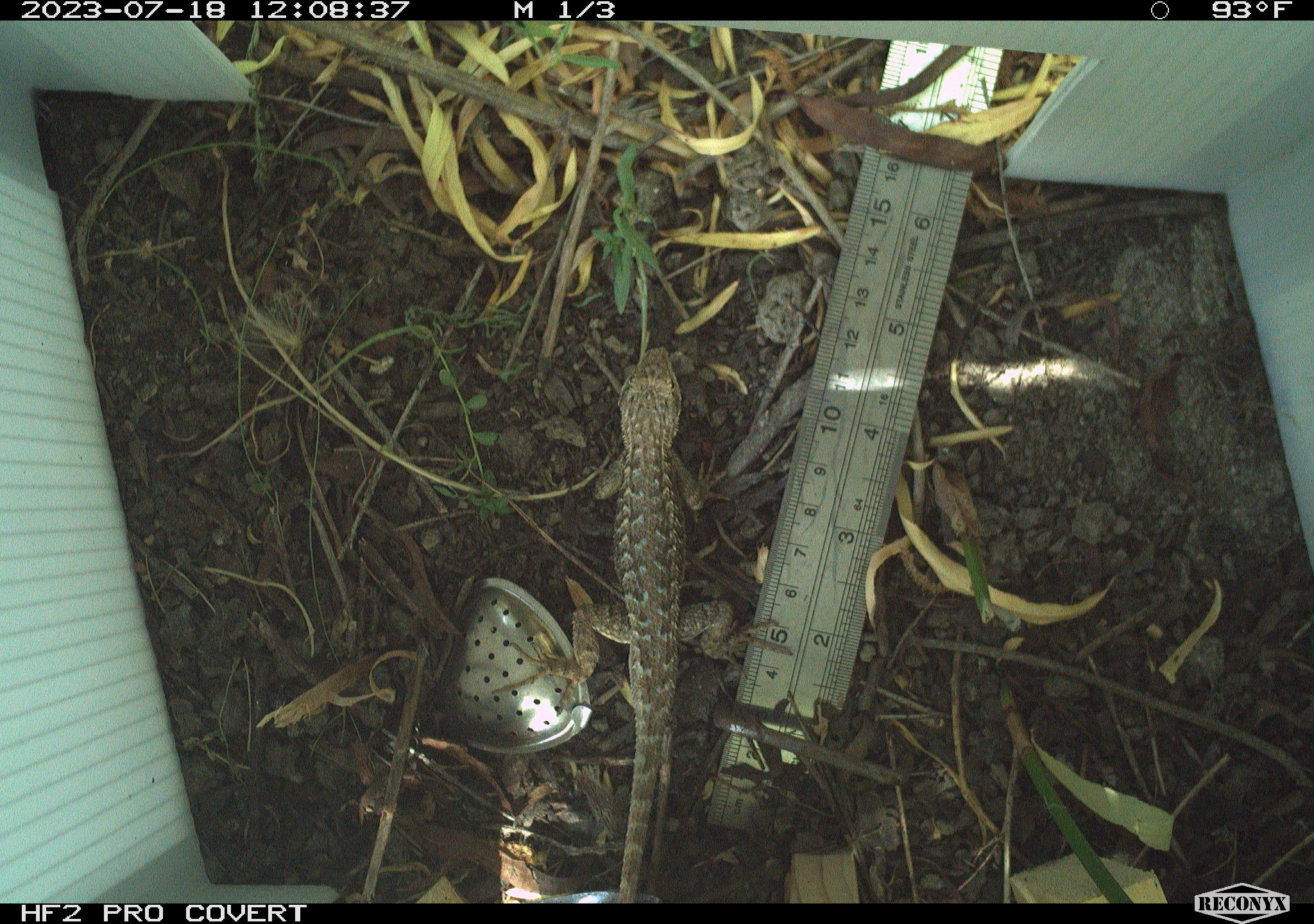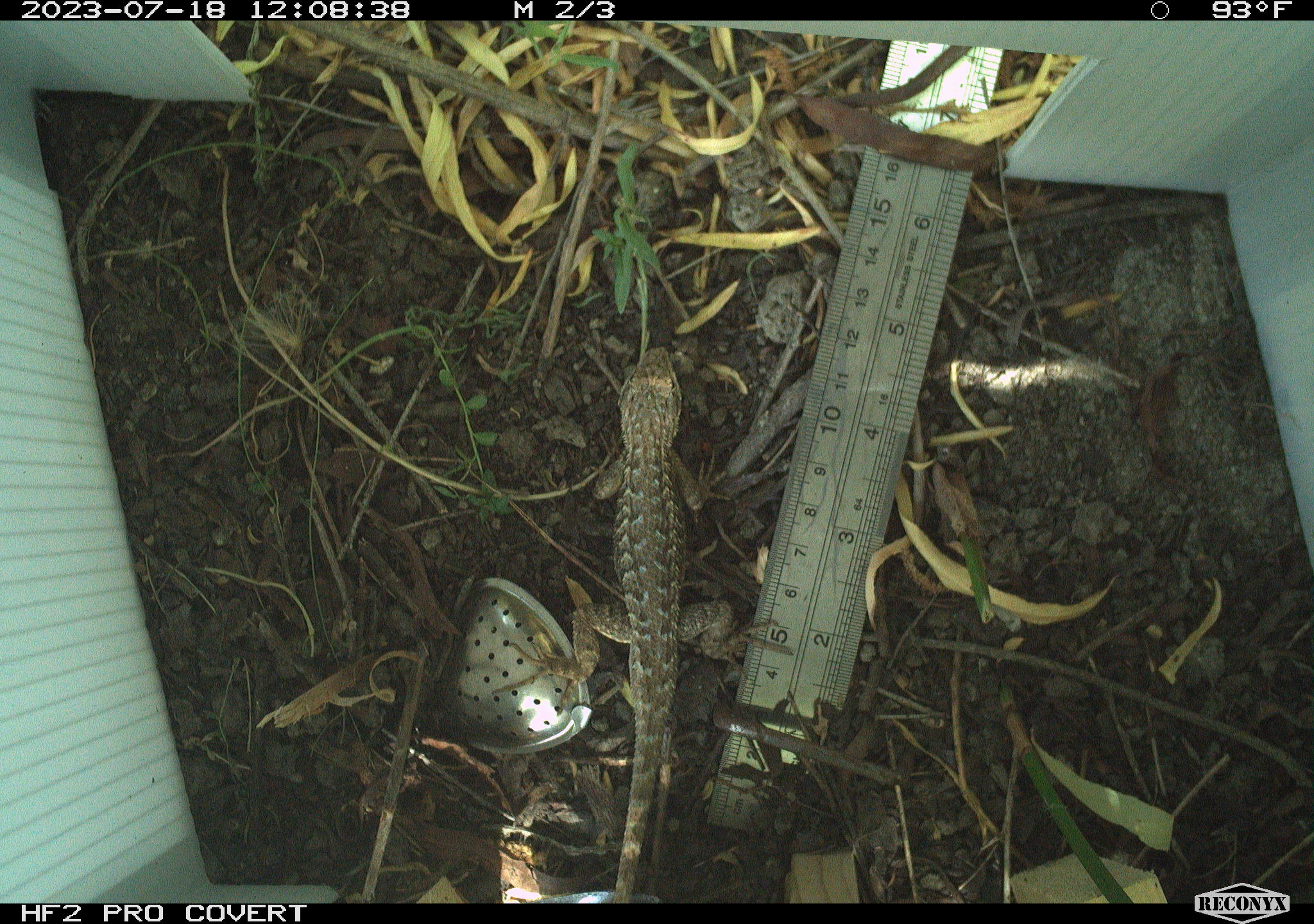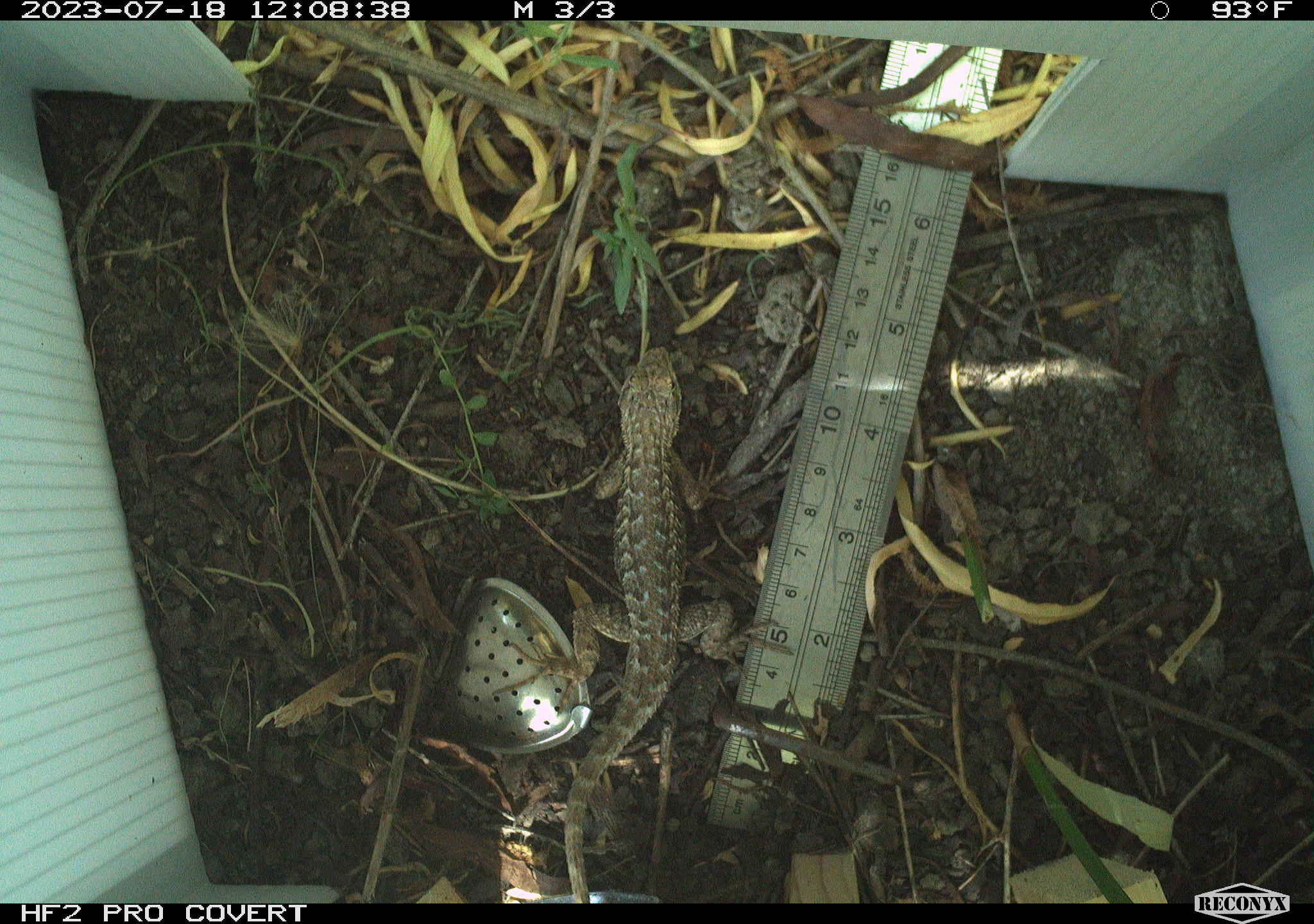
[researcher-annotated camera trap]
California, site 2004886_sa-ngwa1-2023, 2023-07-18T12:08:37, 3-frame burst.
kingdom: Animalia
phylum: Chordata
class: Reptilia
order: Squamata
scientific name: Squamata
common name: lizards and snakes